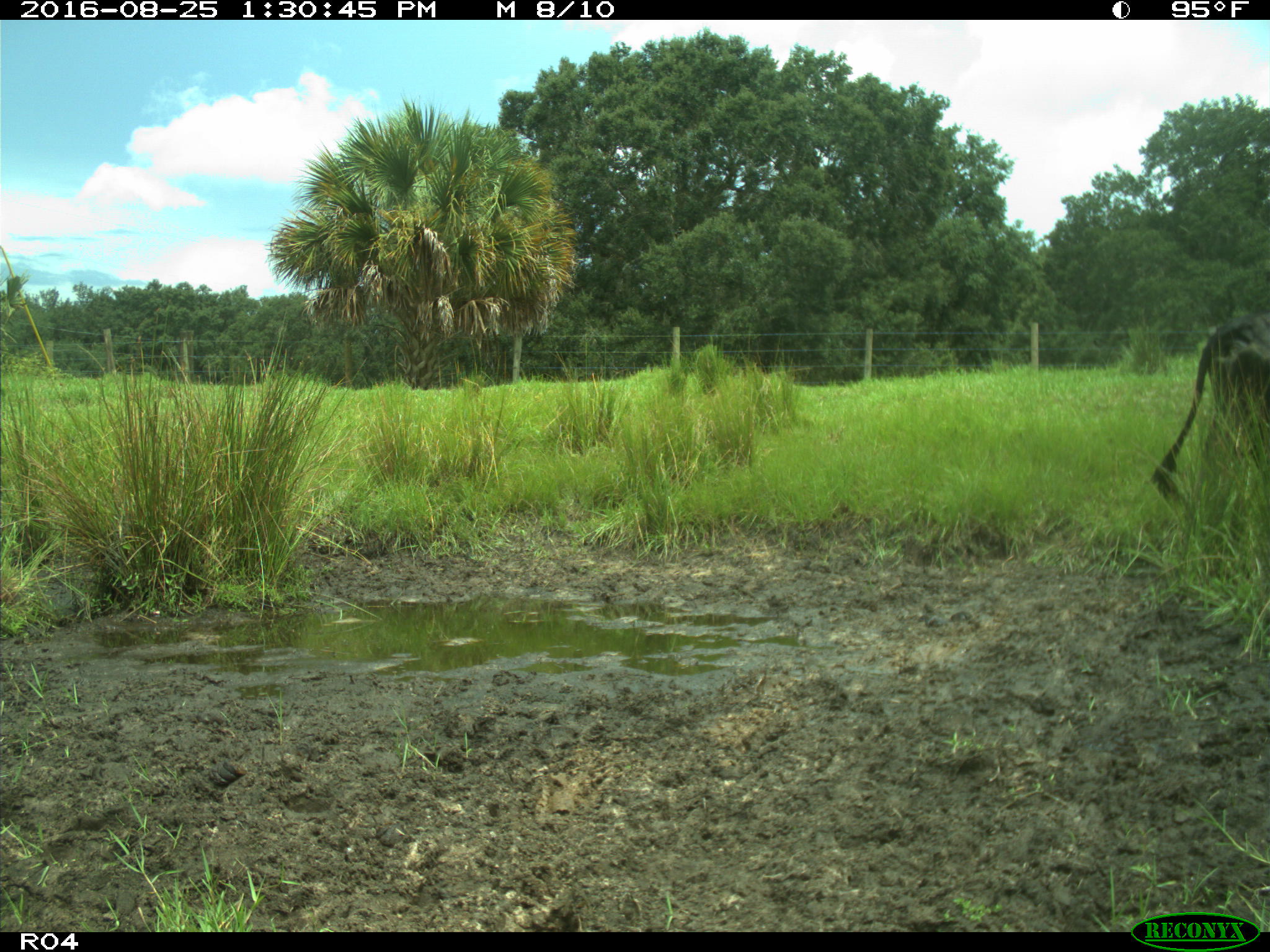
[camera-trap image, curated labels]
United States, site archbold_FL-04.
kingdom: Animalia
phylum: Chordata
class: Mammalia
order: Artiodactyla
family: Bovidae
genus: Bos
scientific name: Bos taurus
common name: domestic cow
Bos taurus (domestic cow).